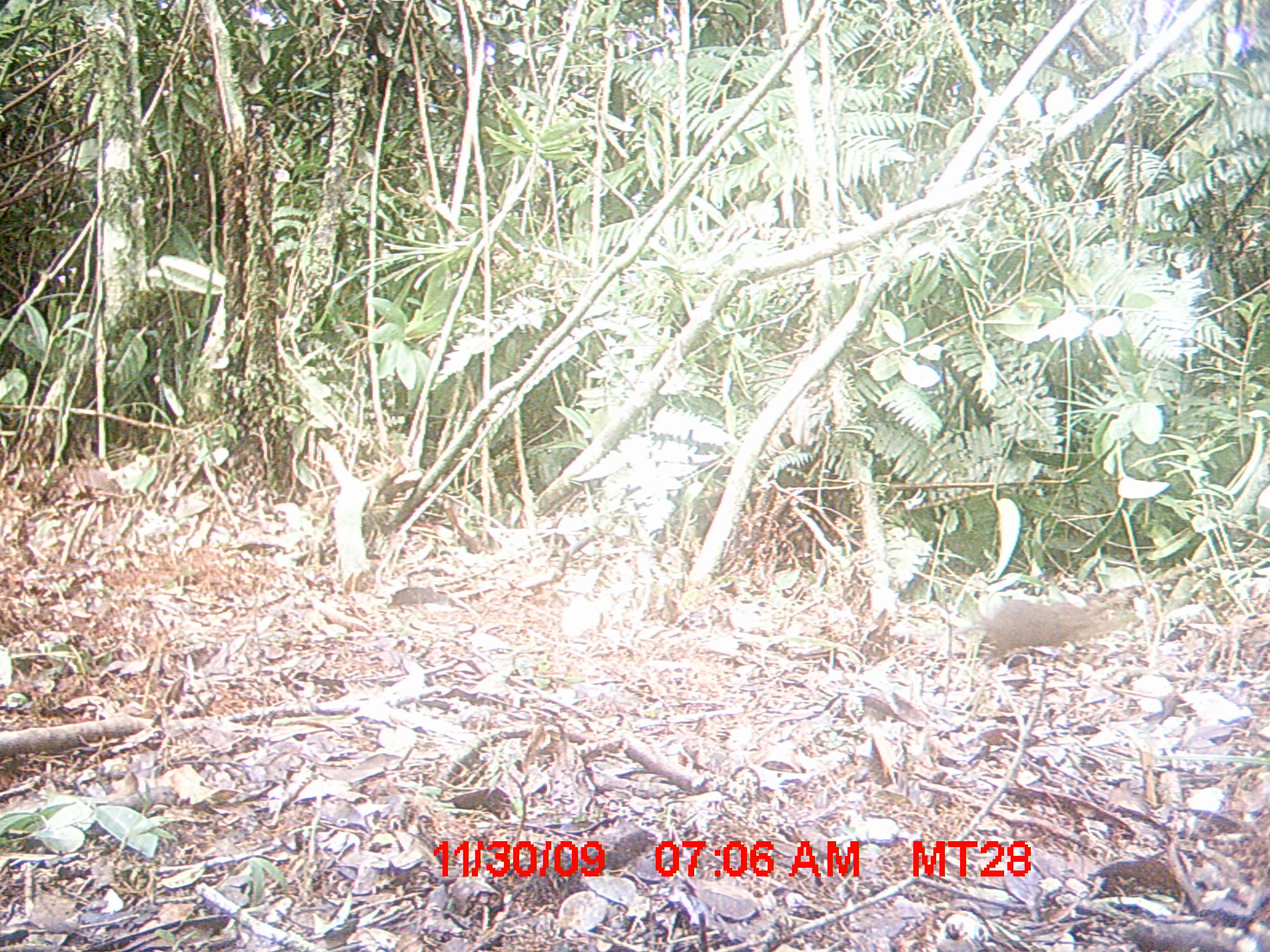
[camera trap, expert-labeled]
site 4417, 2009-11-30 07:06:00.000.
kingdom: Animalia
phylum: Chordata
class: Mammalia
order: Rodentia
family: Nesomyidae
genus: Hypogeomys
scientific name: Hypogeomys antimena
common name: malagasy giant rat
Hypogeomys antimena (malagasy giant rat), count 1.